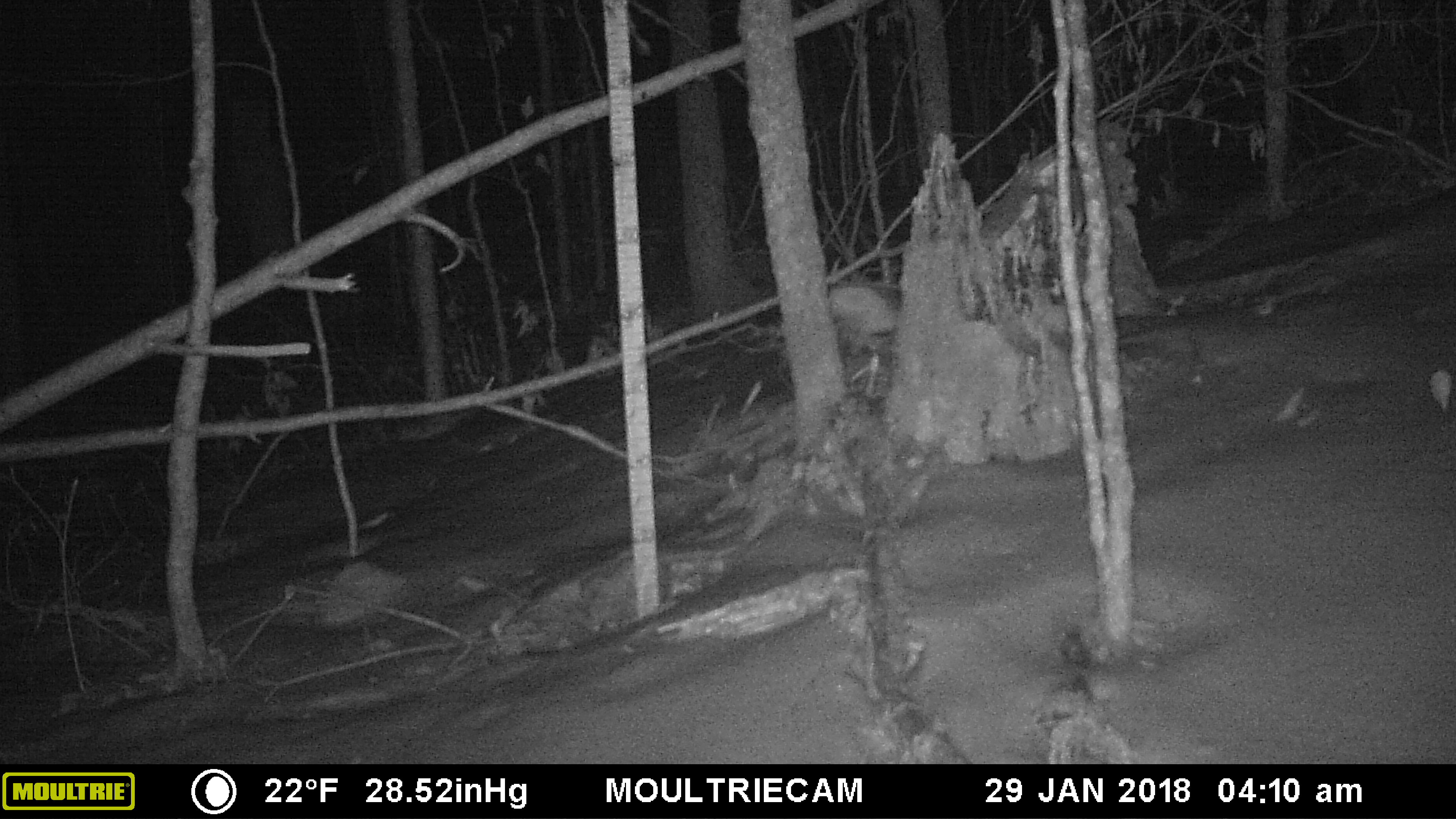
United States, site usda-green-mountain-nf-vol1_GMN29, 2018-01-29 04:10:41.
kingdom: Animalia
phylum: Chordata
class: Mammalia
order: Lagomorpha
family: Leporidae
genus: Lepus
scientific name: Lepus americanus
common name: snowshoe hare